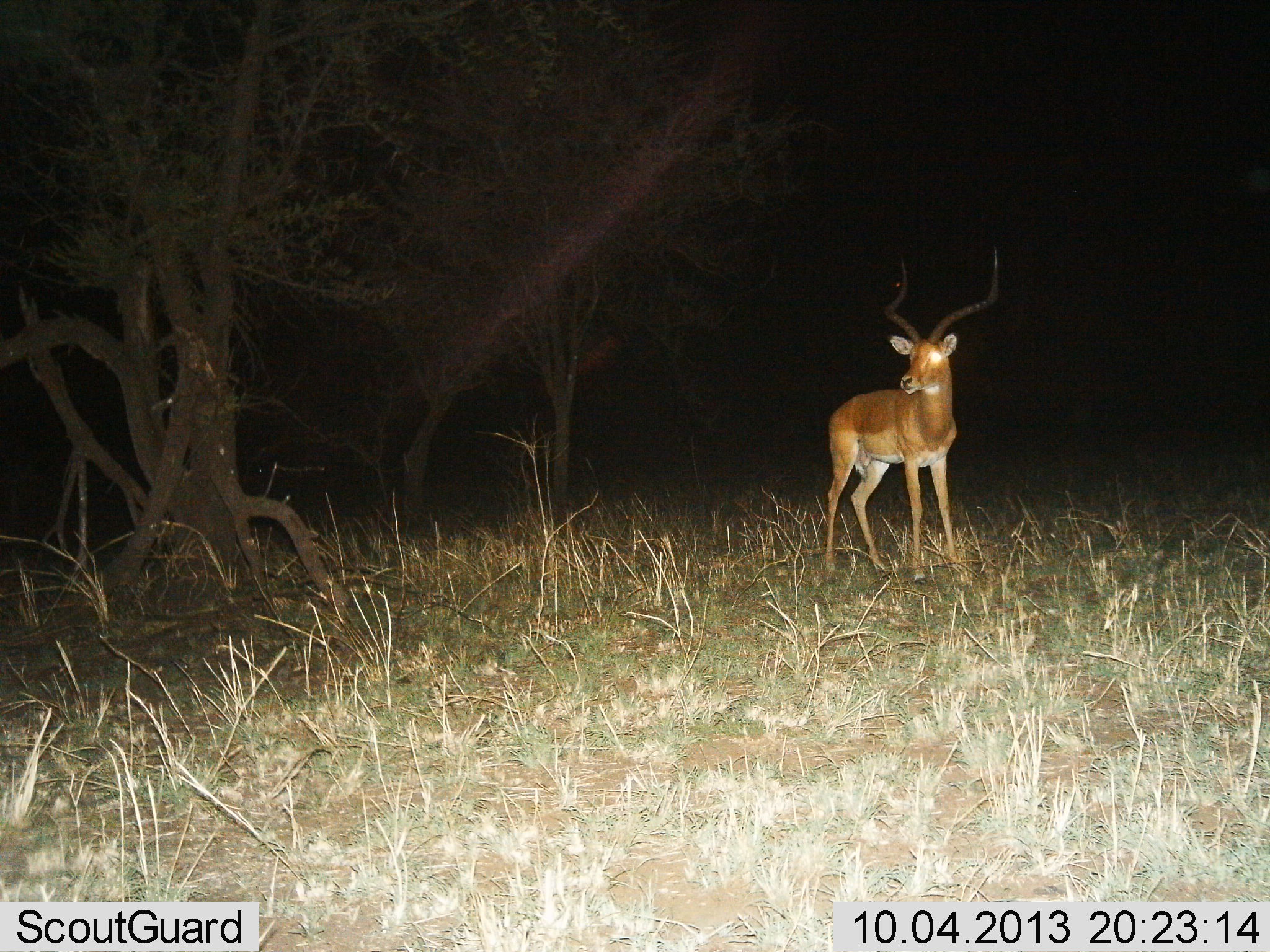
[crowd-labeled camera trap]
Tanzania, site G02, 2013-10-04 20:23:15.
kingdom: Animalia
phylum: Chordata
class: Mammalia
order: Artiodactyla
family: Bovidae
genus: Aepyceros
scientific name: Aepyceros melampus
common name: impala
Impala (Aepyceros melampus), count 1. Behavior (volunteer vote fractions): standing 100%, resting 0%, moving 0%, interacting 0%. Young present (vote fraction): 0%. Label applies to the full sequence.